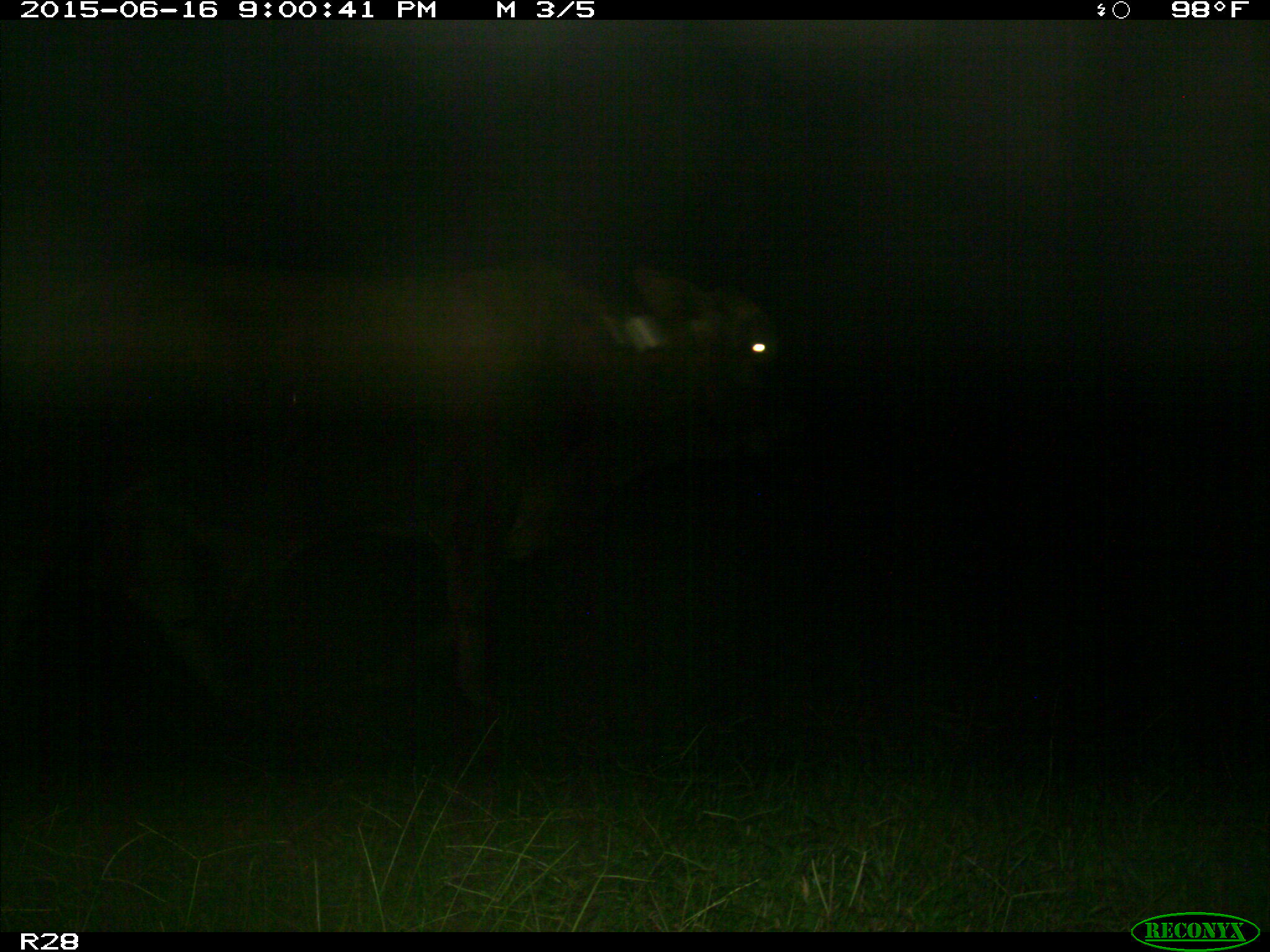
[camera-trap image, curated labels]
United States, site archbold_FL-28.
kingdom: Animalia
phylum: Chordata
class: Mammalia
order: Artiodactyla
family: Bovidae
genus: Bos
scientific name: Bos taurus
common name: domestic cow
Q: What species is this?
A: Bos taurus (domestic cow).